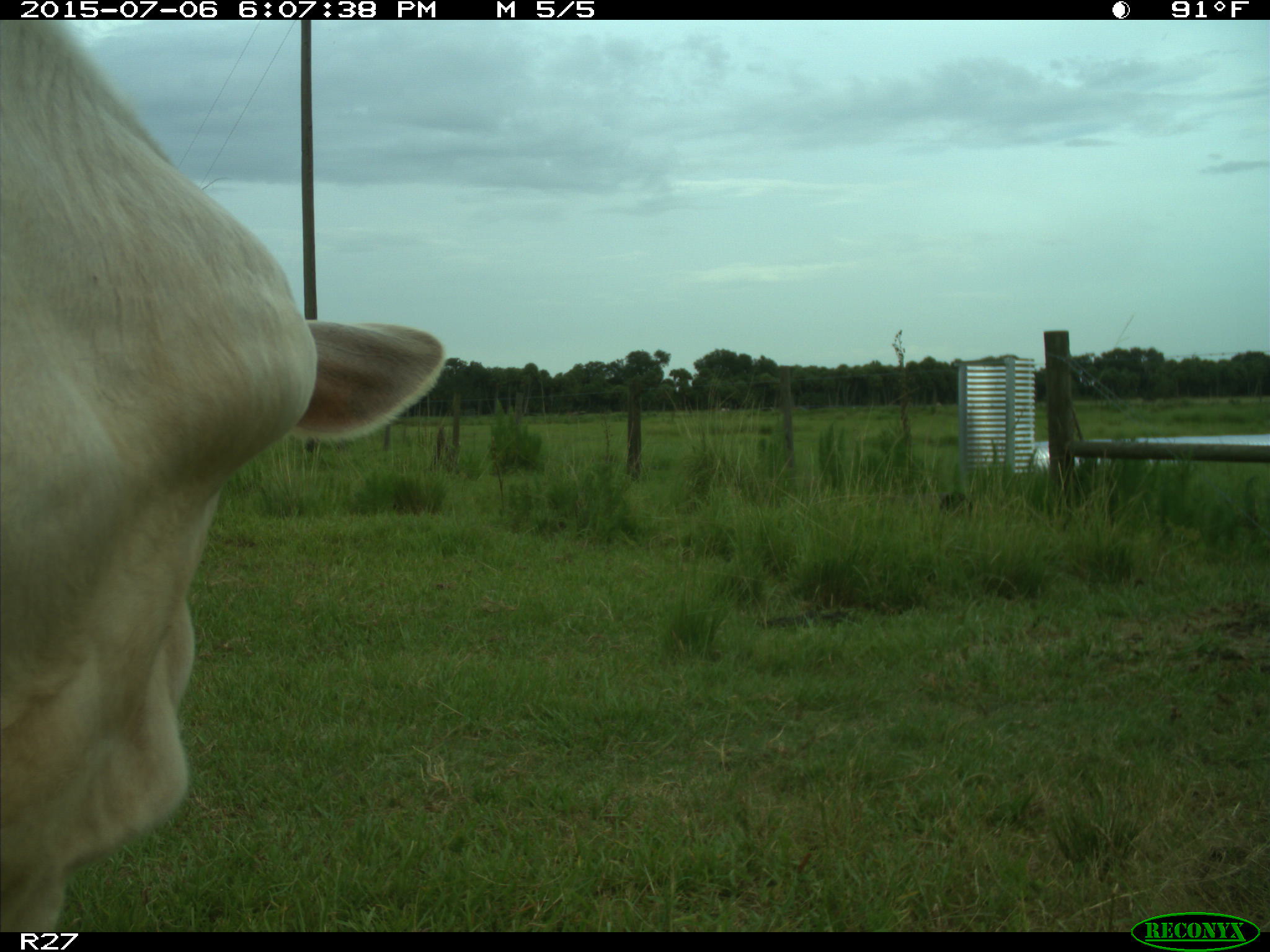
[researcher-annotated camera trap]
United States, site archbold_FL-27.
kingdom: Animalia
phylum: Chordata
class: Mammalia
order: Artiodactyla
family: Bovidae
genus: Bos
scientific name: Bos taurus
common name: domestic cow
Bos taurus (domestic cow).